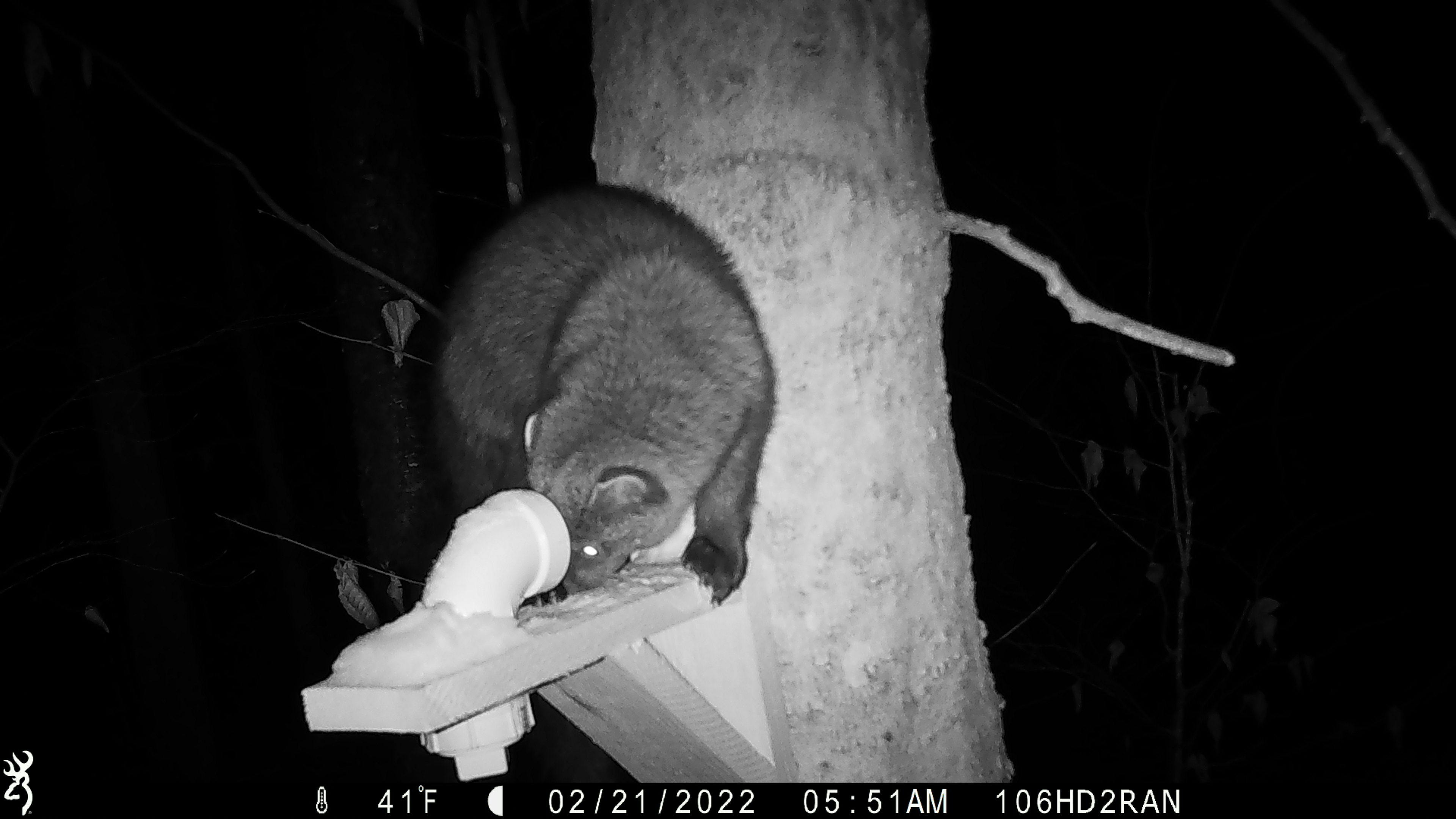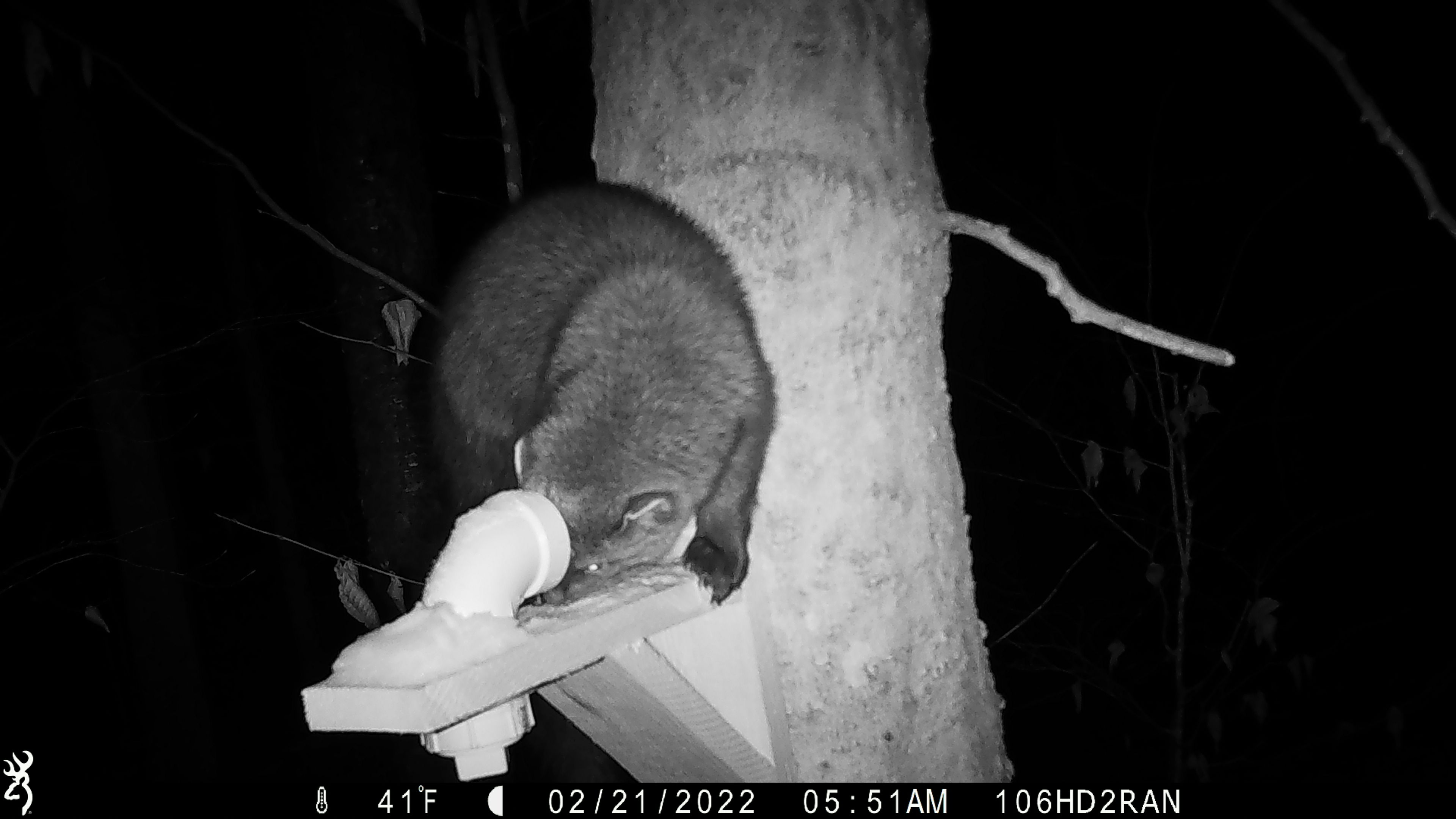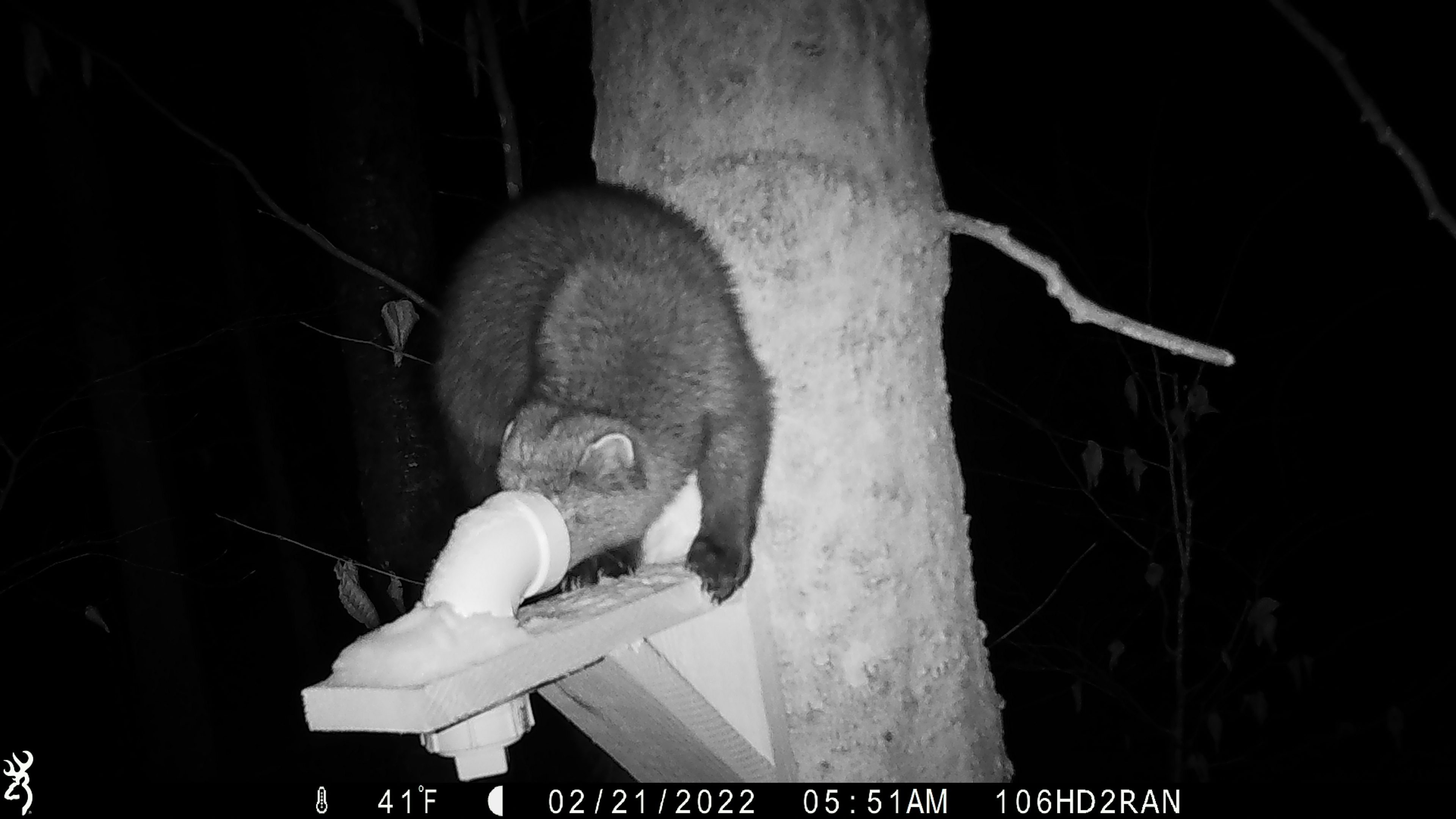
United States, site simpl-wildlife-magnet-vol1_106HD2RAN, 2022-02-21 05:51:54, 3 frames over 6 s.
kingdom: Animalia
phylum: Chordata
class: Mammalia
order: Carnivora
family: Mustelidae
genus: Pekania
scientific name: Pekania pennanti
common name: fisher